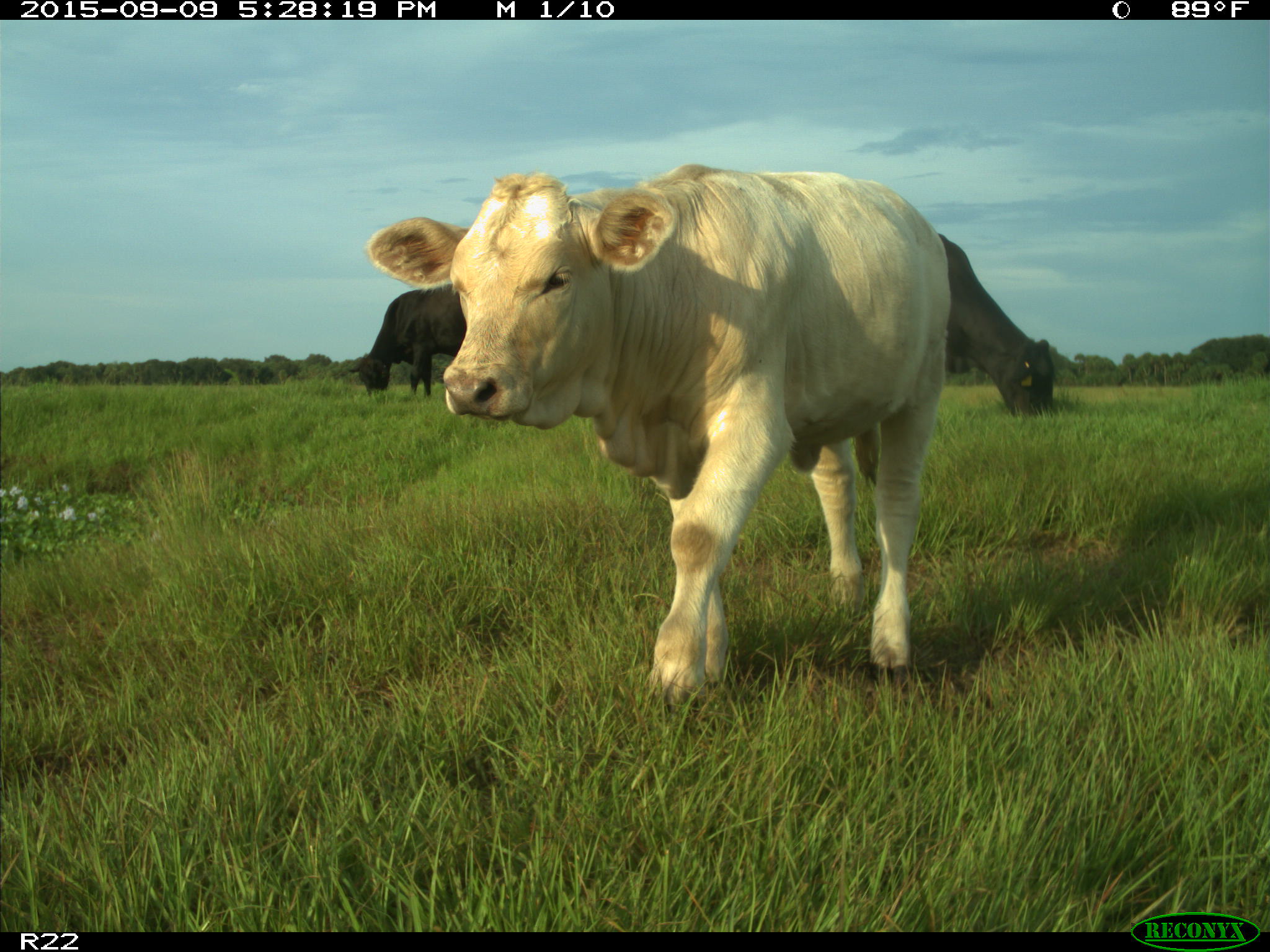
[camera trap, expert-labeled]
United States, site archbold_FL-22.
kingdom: Animalia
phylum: Chordata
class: Mammalia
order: Artiodactyla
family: Bovidae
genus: Bos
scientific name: Bos taurus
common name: domestic cow